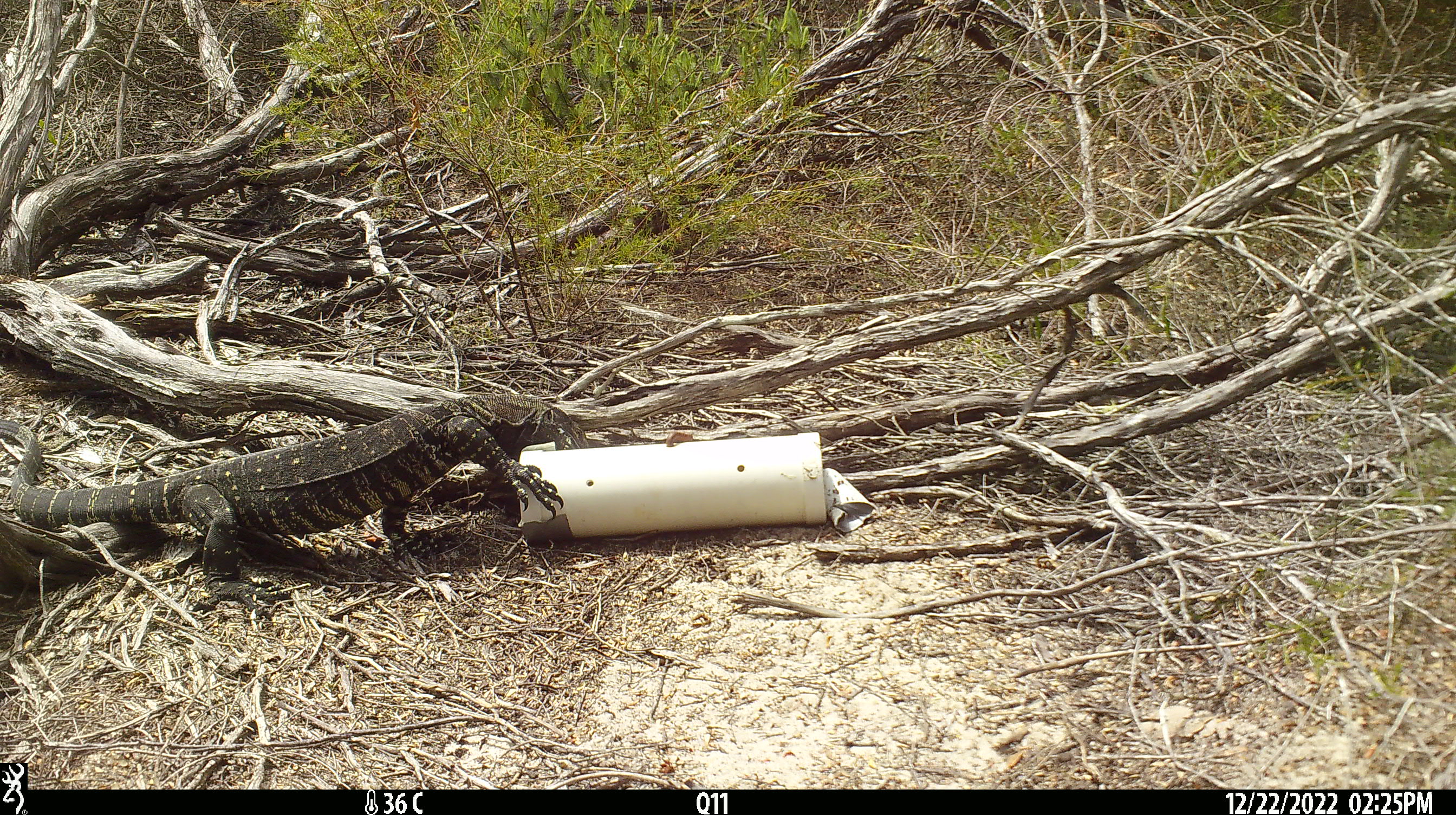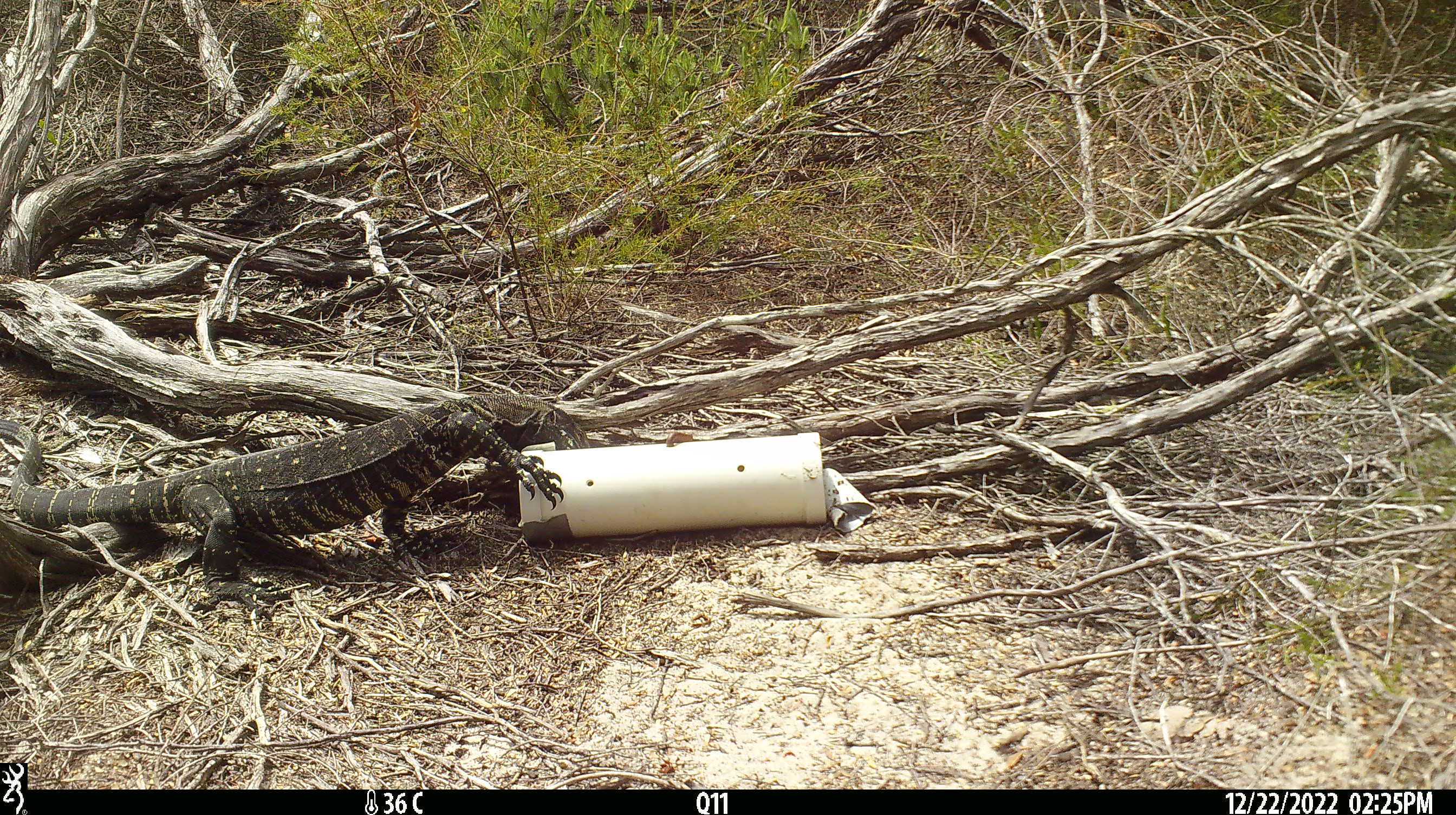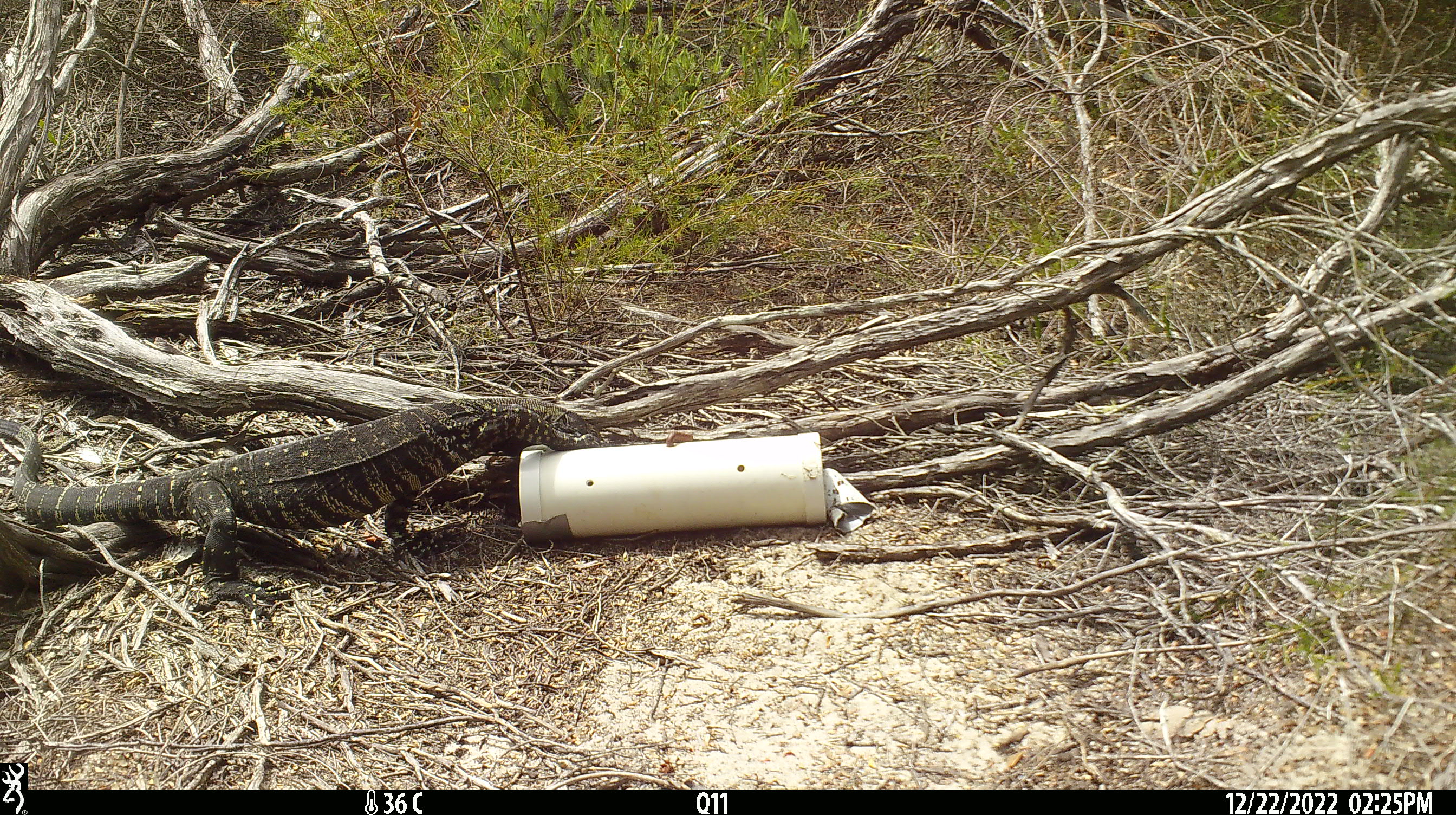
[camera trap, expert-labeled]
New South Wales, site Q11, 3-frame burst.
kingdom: Animalia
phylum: Chordata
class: Reptilia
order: Squamata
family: Varanidae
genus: Varanus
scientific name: Varanus varius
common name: lace monitor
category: goanna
Goanna (lace monitor) (Varanus varius).